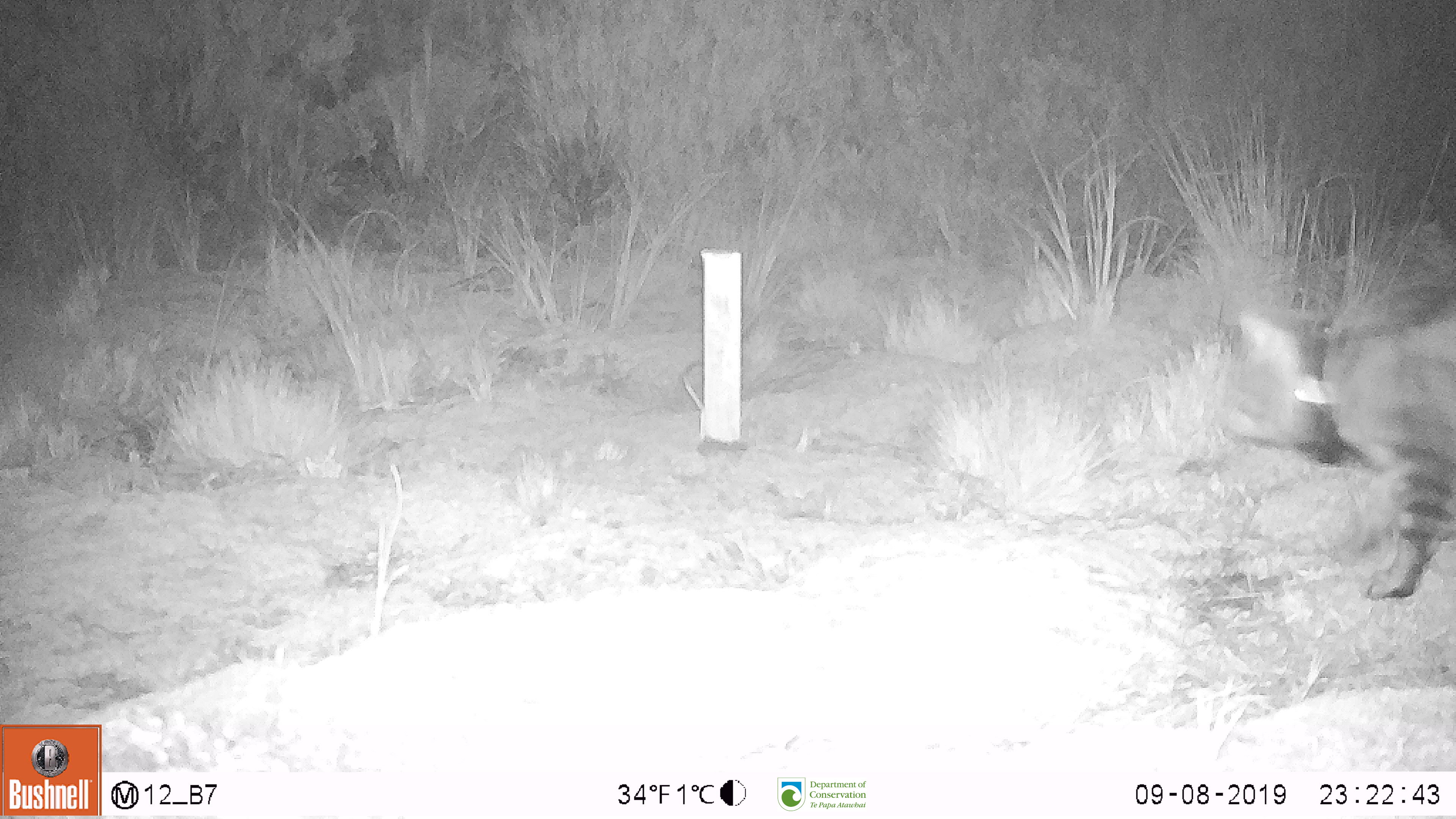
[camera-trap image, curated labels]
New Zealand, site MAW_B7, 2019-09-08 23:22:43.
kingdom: Animalia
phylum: Chordata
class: Mammalia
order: Carnivora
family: Felidae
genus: Felis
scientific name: Felis catus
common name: domestic cat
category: cat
Cat (domestic cat) (Felis catus).